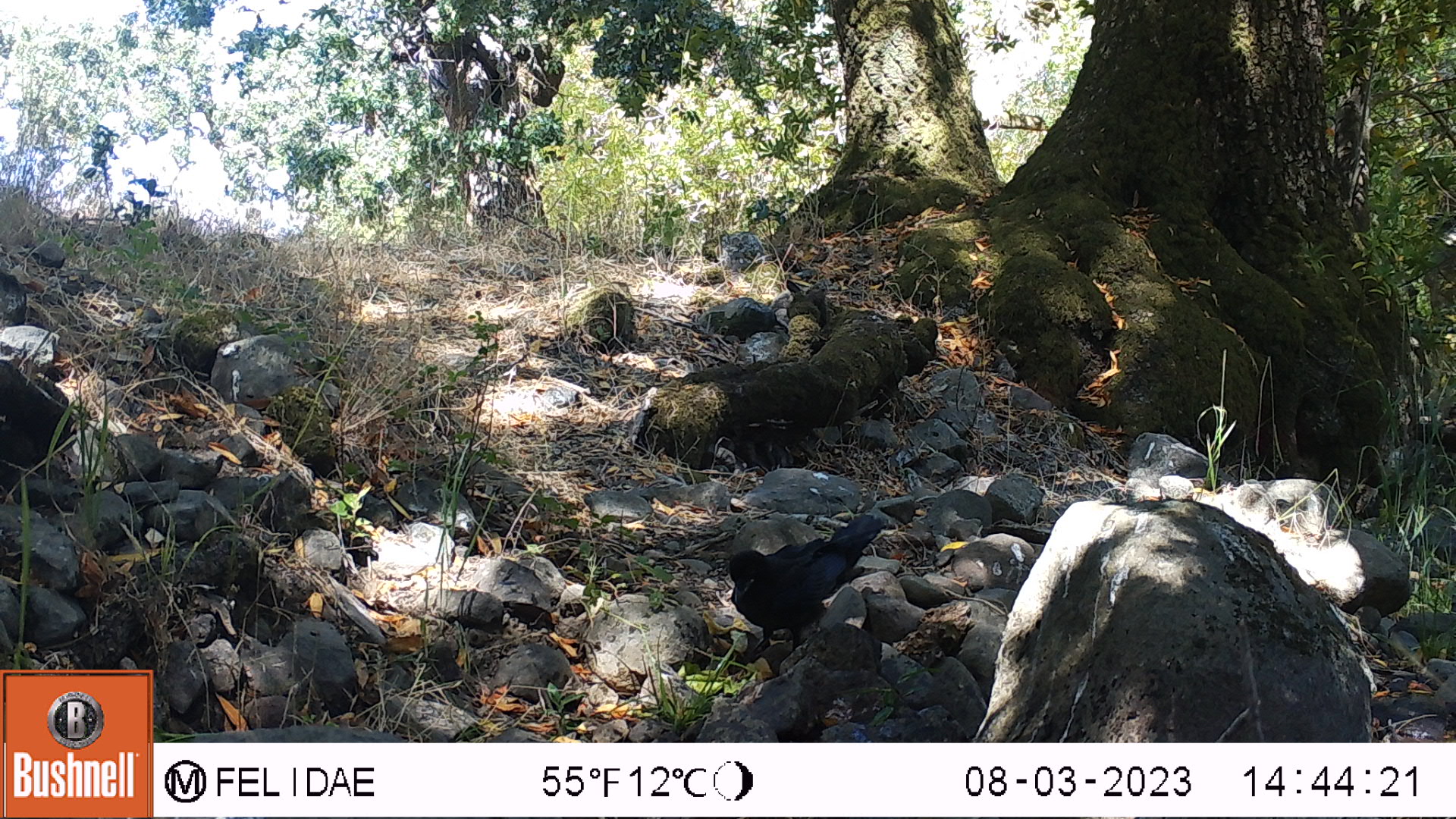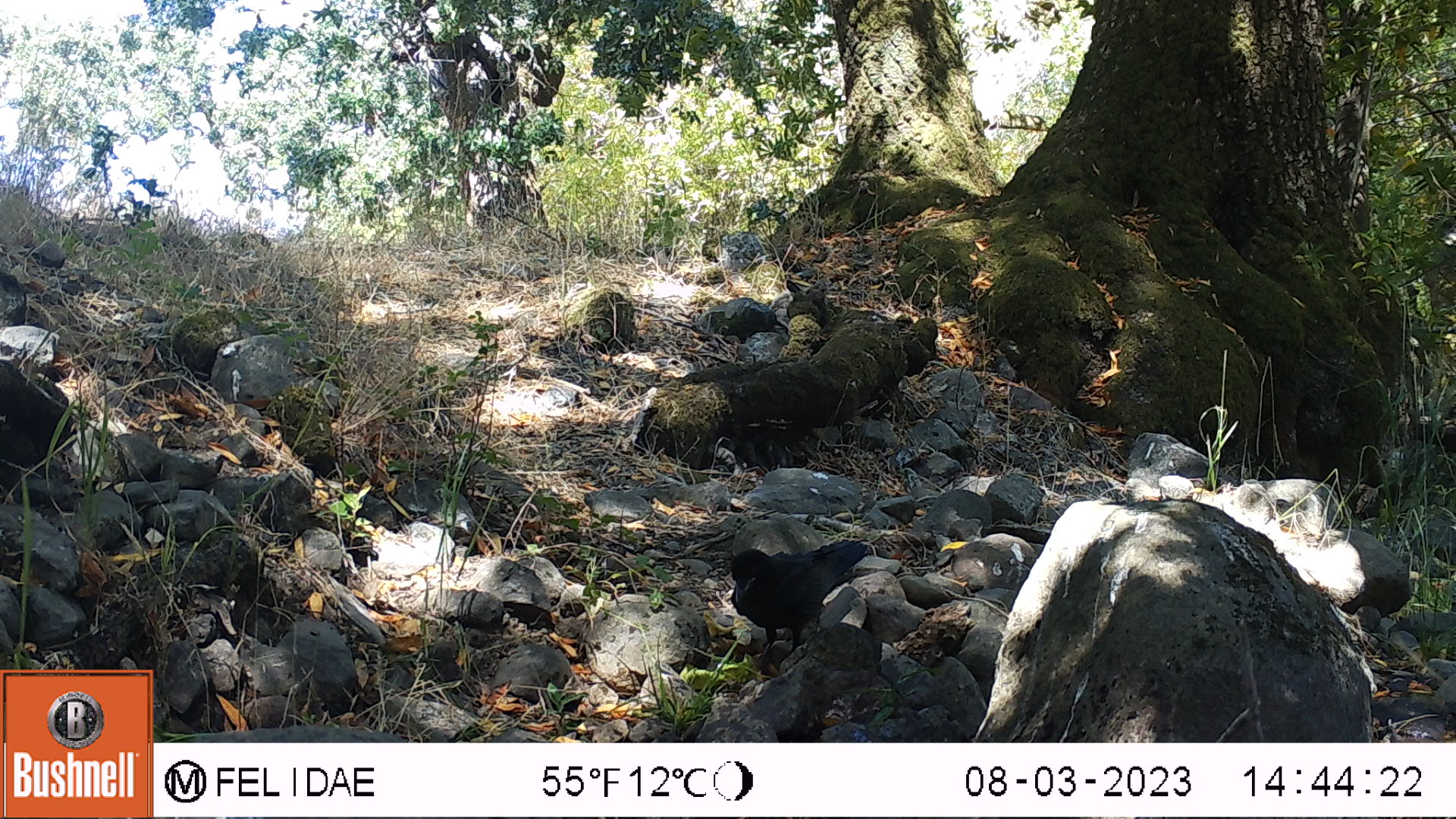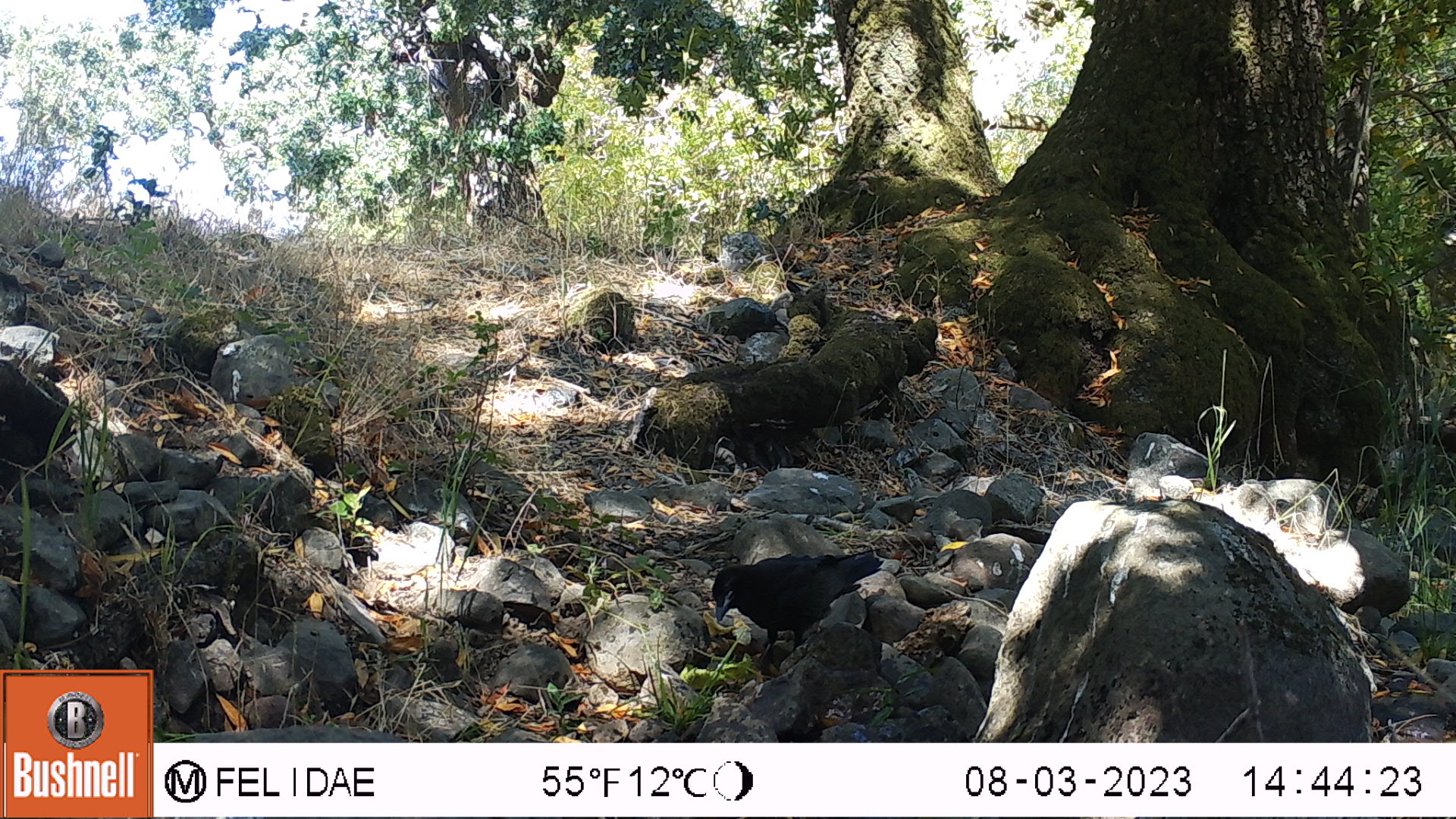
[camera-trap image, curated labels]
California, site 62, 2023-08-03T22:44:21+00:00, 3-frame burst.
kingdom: Animalia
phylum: Chordata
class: Aves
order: Passeriformes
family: Corvidae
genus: Corvus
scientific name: Corvus brachyrhynchos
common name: american crow